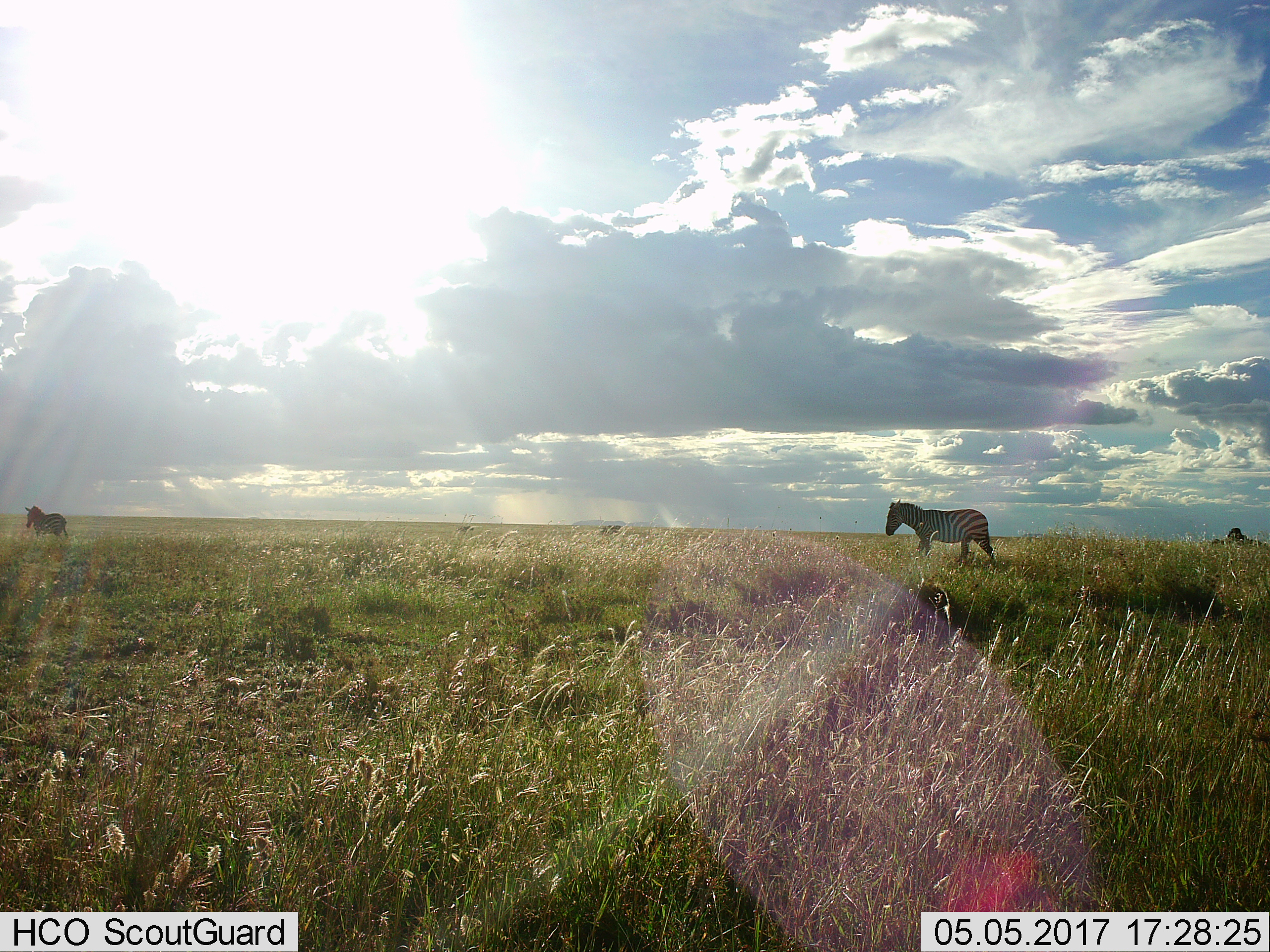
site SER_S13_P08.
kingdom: Animalia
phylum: Chordata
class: Mammalia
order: Perissodactyla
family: Equidae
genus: Equus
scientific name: Equus quagga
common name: plains zebra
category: zebraplains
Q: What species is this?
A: Zebraplains (plains zebra) (Equus quagga).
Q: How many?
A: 2.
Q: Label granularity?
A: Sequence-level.